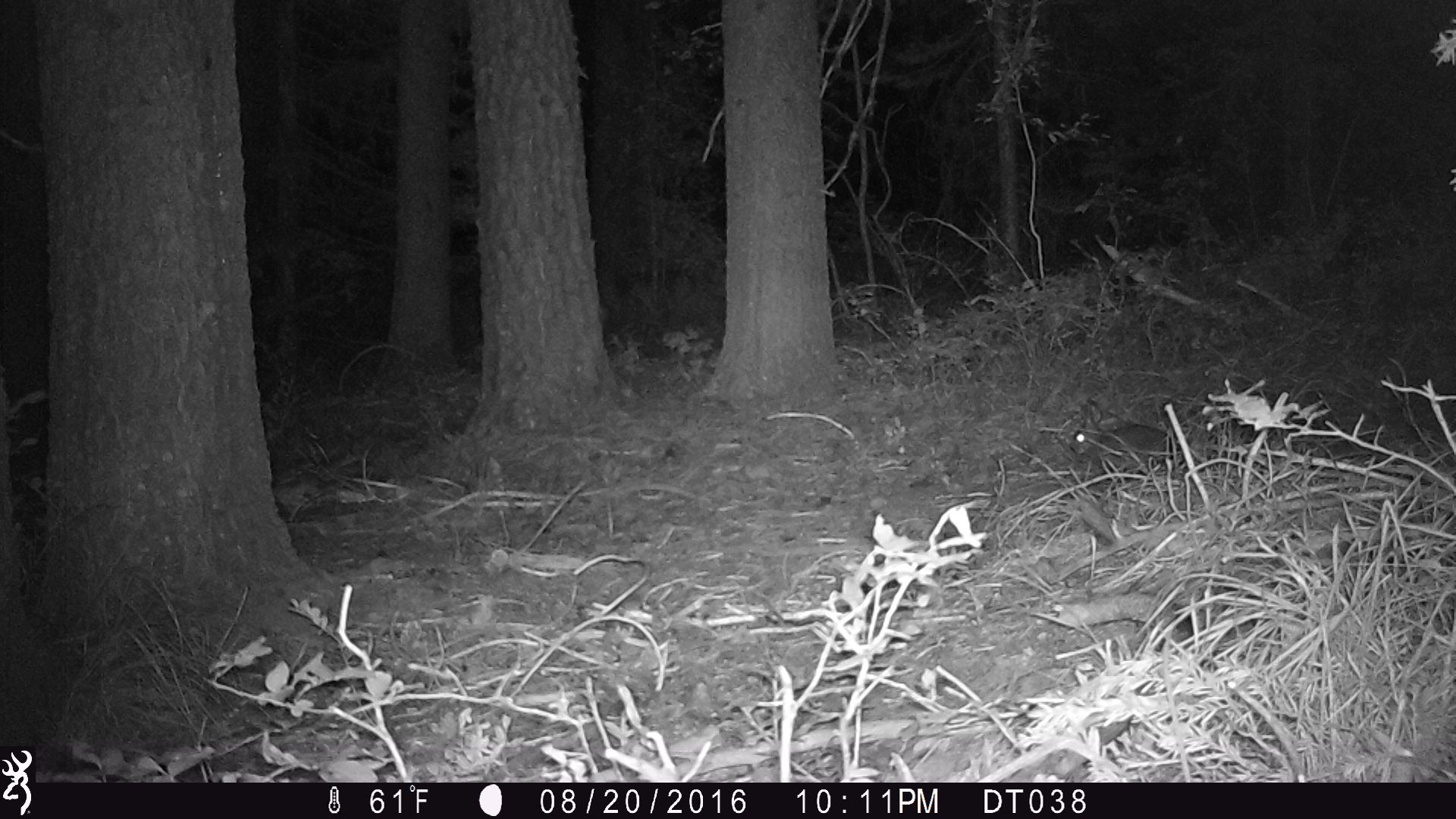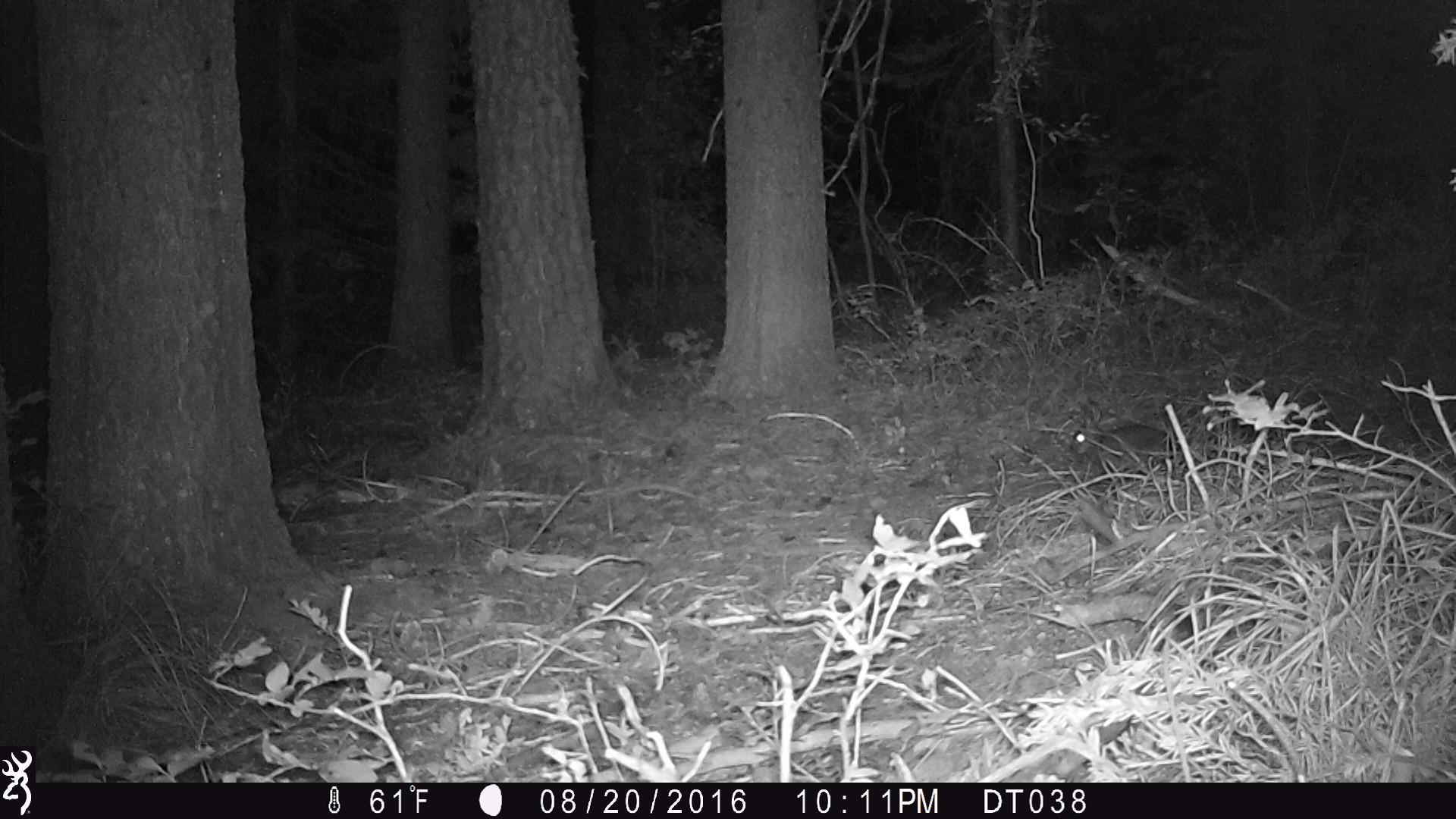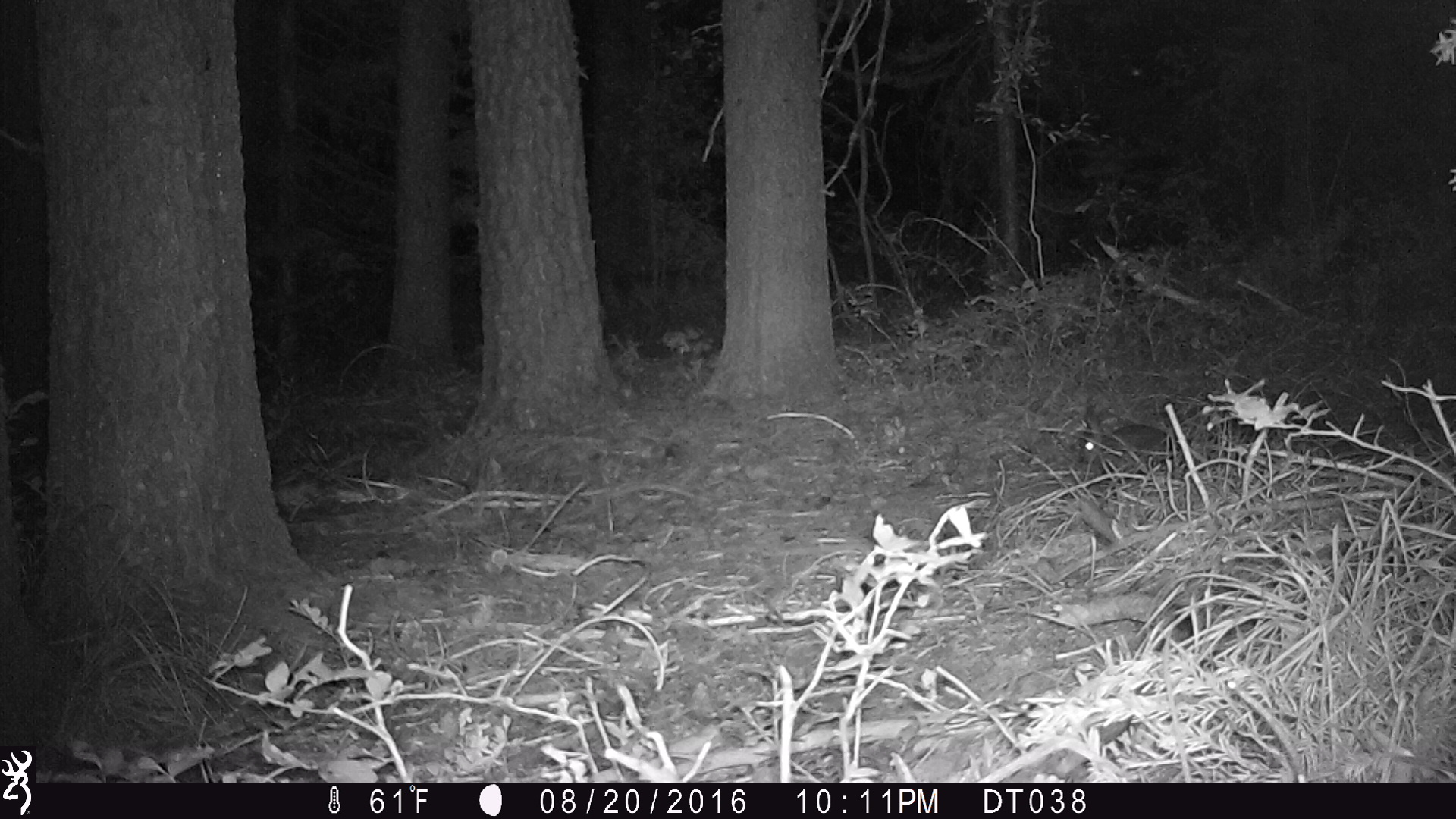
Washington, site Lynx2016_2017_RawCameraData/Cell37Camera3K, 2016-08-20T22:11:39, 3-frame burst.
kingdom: Animalia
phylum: Chordata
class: Mammalia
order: Lagomorpha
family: Leporidae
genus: Lepus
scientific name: Lepus americanus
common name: snowshoe hare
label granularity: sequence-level